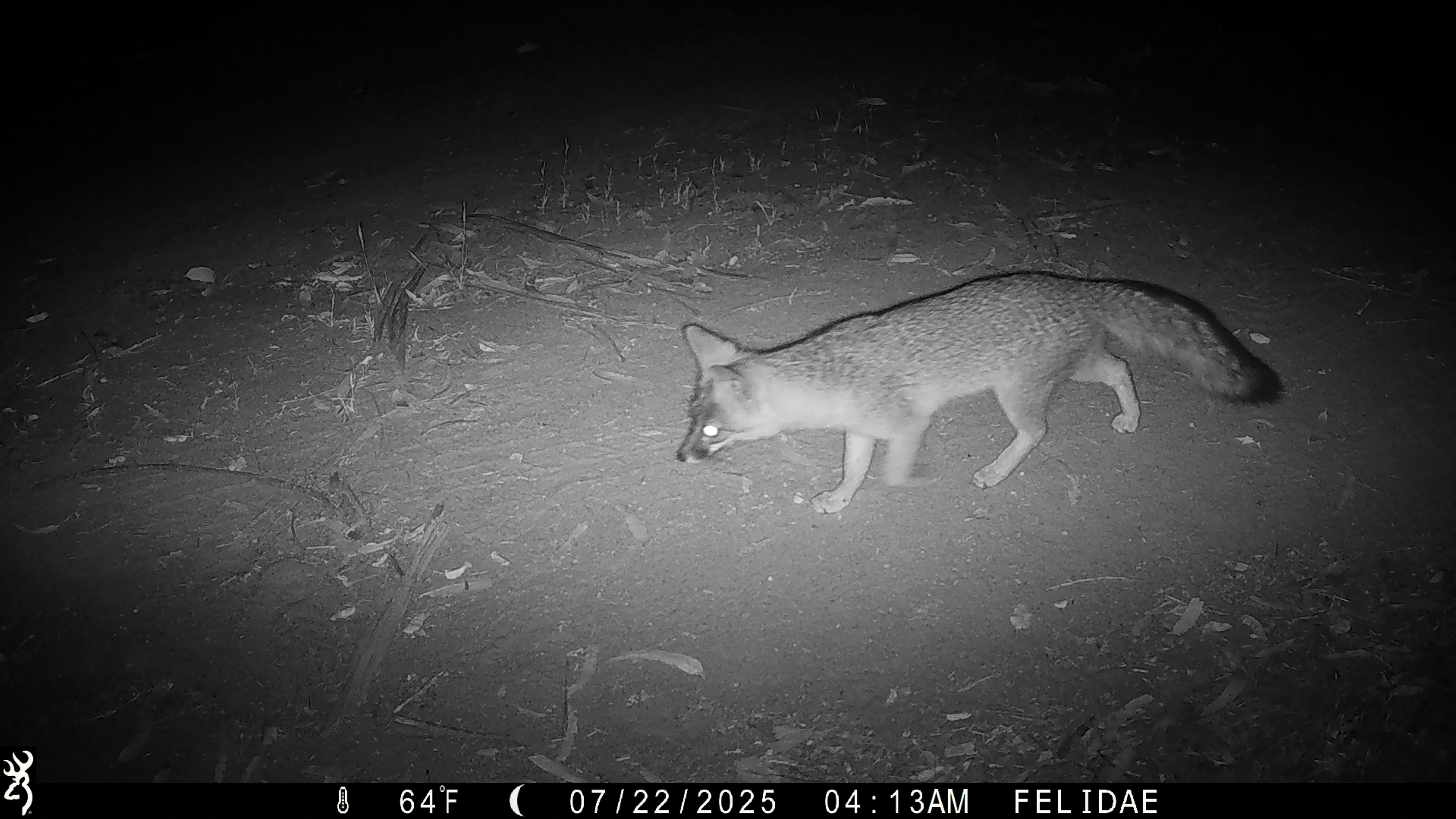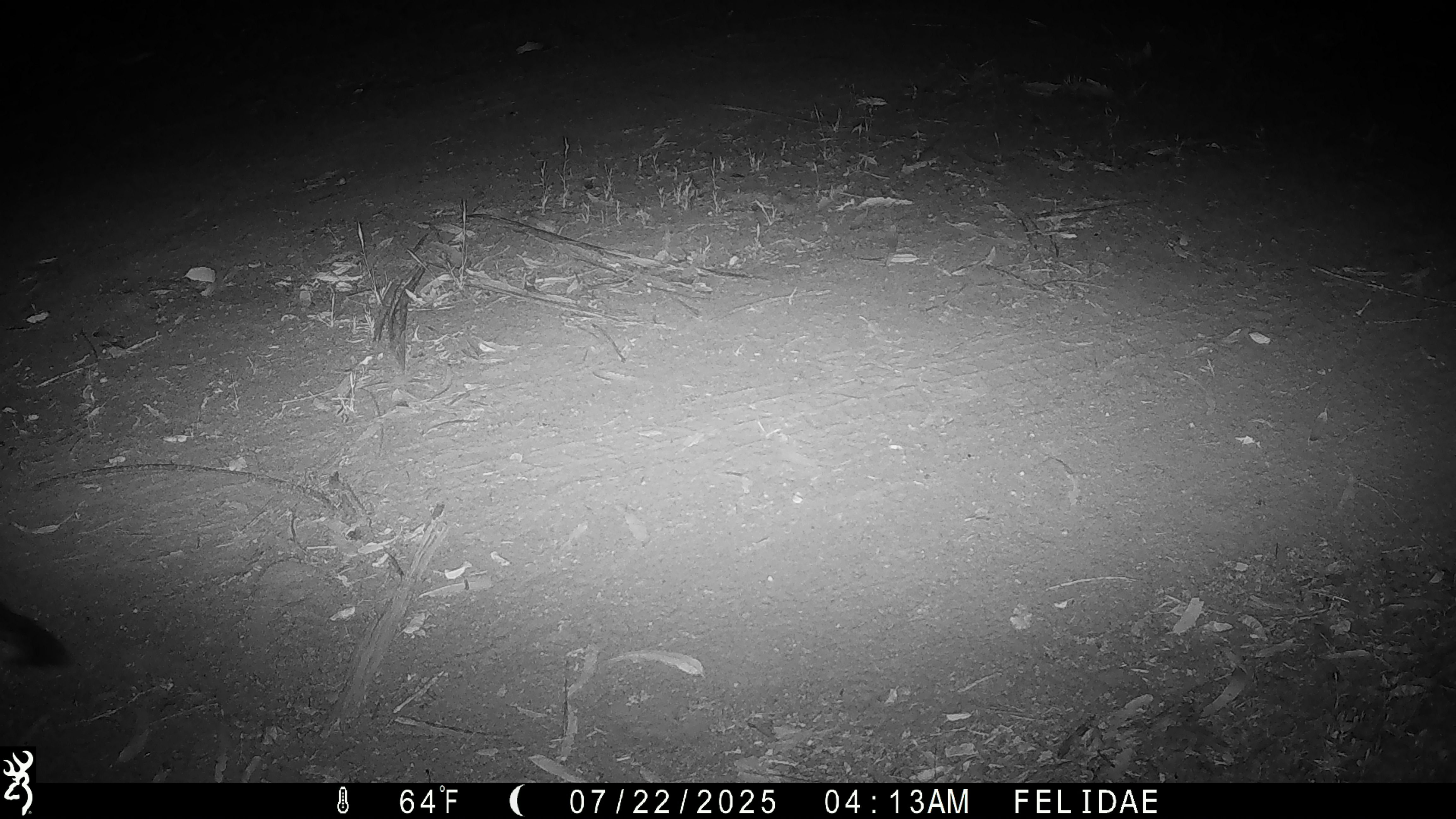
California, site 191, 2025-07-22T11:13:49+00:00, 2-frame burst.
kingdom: Animalia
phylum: Chordata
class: Mammalia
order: Carnivora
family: Canidae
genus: Urocyon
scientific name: Urocyon cinereoargenteus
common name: gray fox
Gray fox (Urocyon cinereoargenteus).